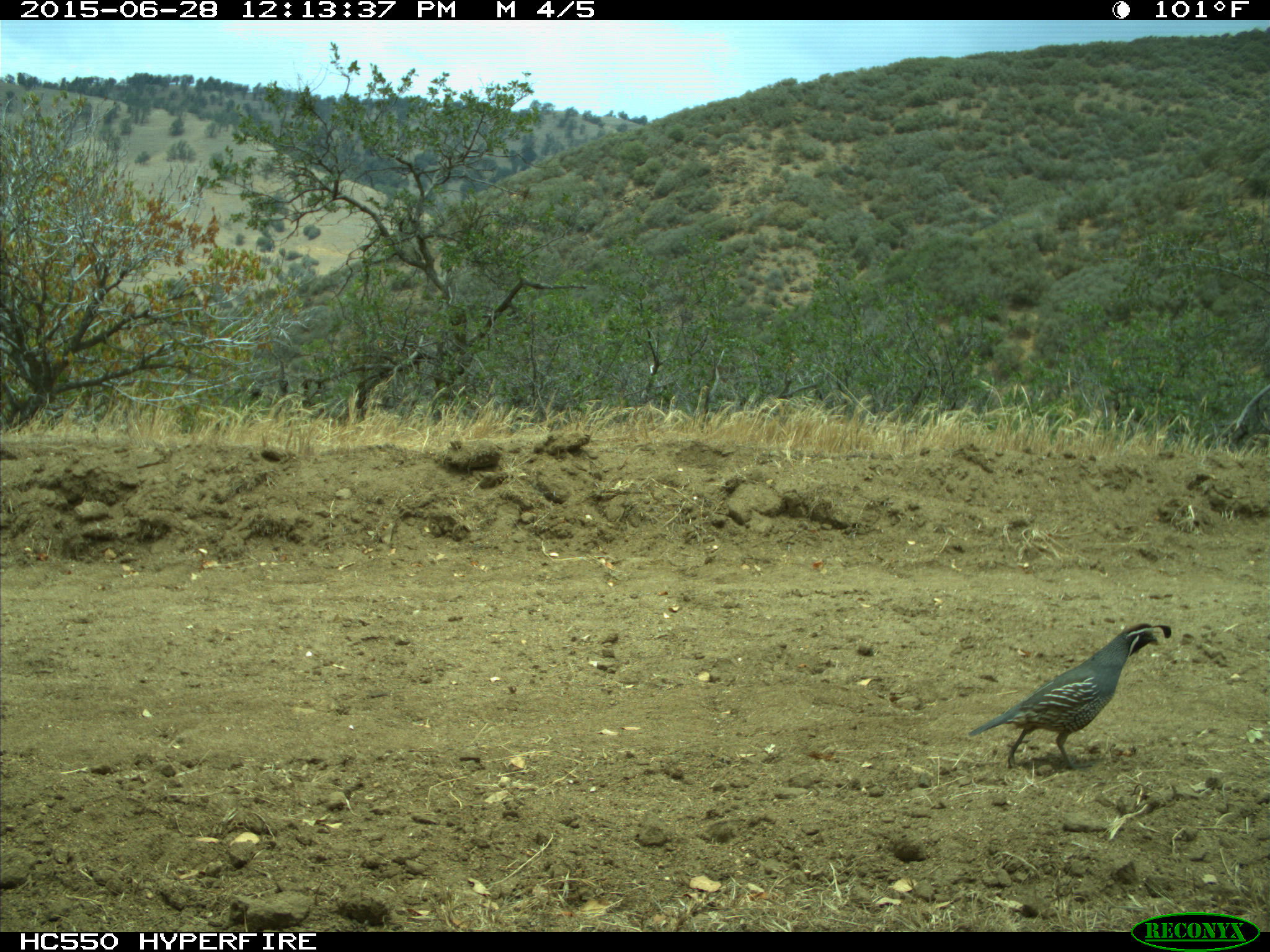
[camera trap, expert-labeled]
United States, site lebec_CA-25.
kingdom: Animalia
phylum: Chordata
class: Aves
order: Galliformes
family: Odontophoridae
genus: Callipepla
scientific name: Callipepla californica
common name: california quail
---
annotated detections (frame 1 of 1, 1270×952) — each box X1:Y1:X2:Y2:
animal: 968:622:1173:773